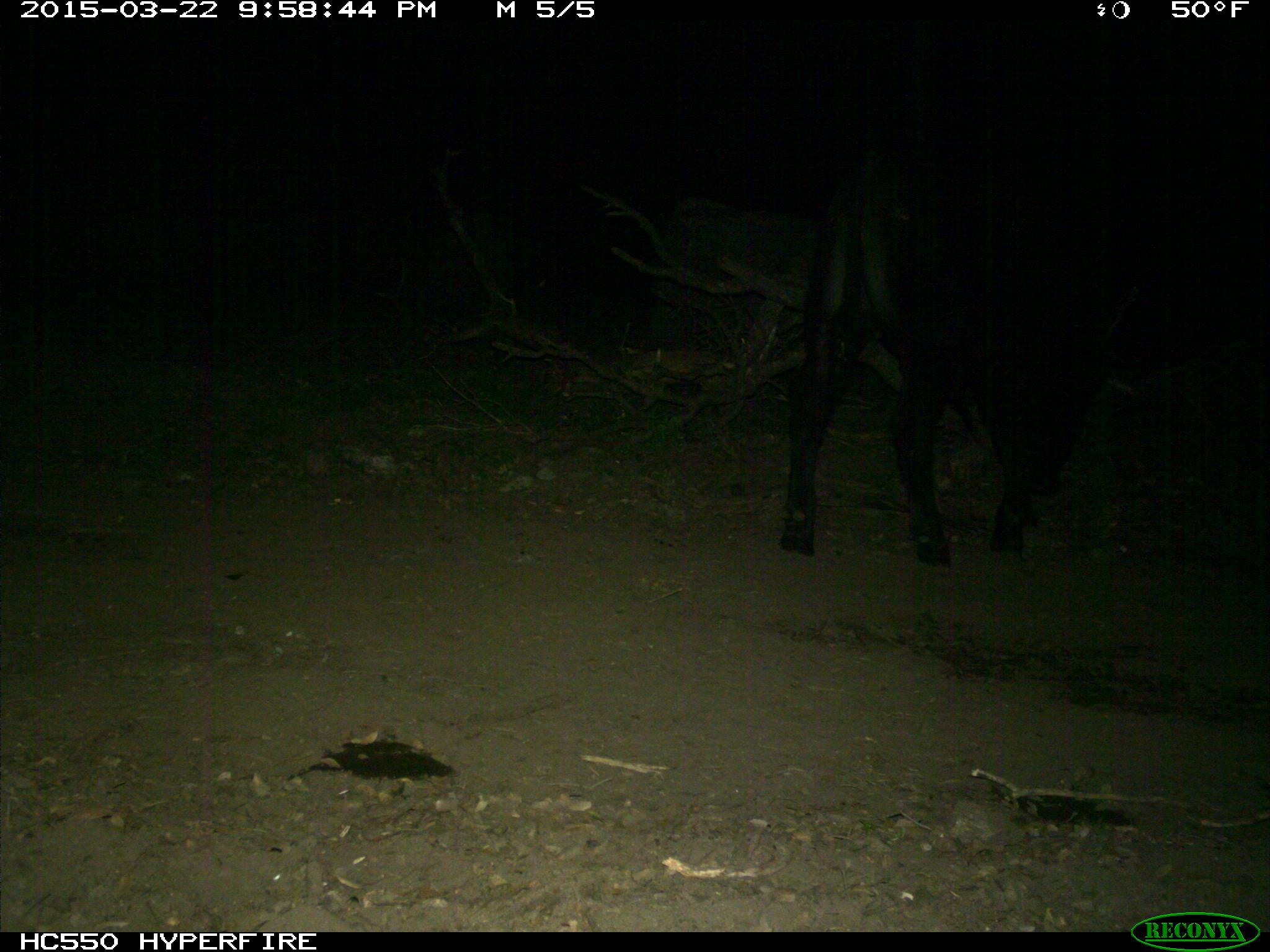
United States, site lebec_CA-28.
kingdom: Animalia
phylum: Chordata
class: Mammalia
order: Artiodactyla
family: Bovidae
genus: Bos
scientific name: Bos taurus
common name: domestic cow